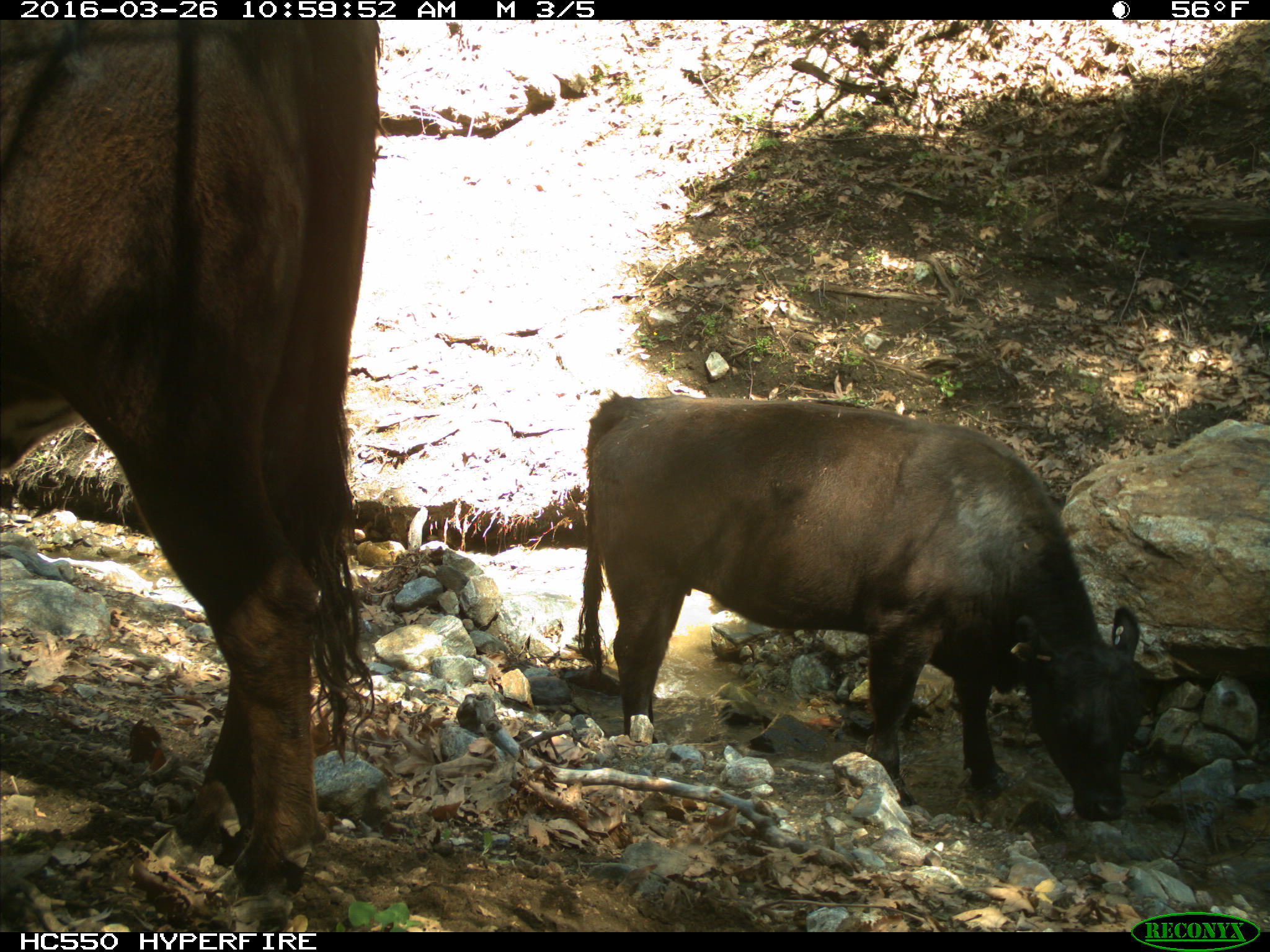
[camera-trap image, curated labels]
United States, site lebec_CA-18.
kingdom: Animalia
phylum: Chordata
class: Mammalia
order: Artiodactyla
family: Bovidae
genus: Bos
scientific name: Bos taurus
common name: domestic cow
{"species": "Bos taurus (domestic cow)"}